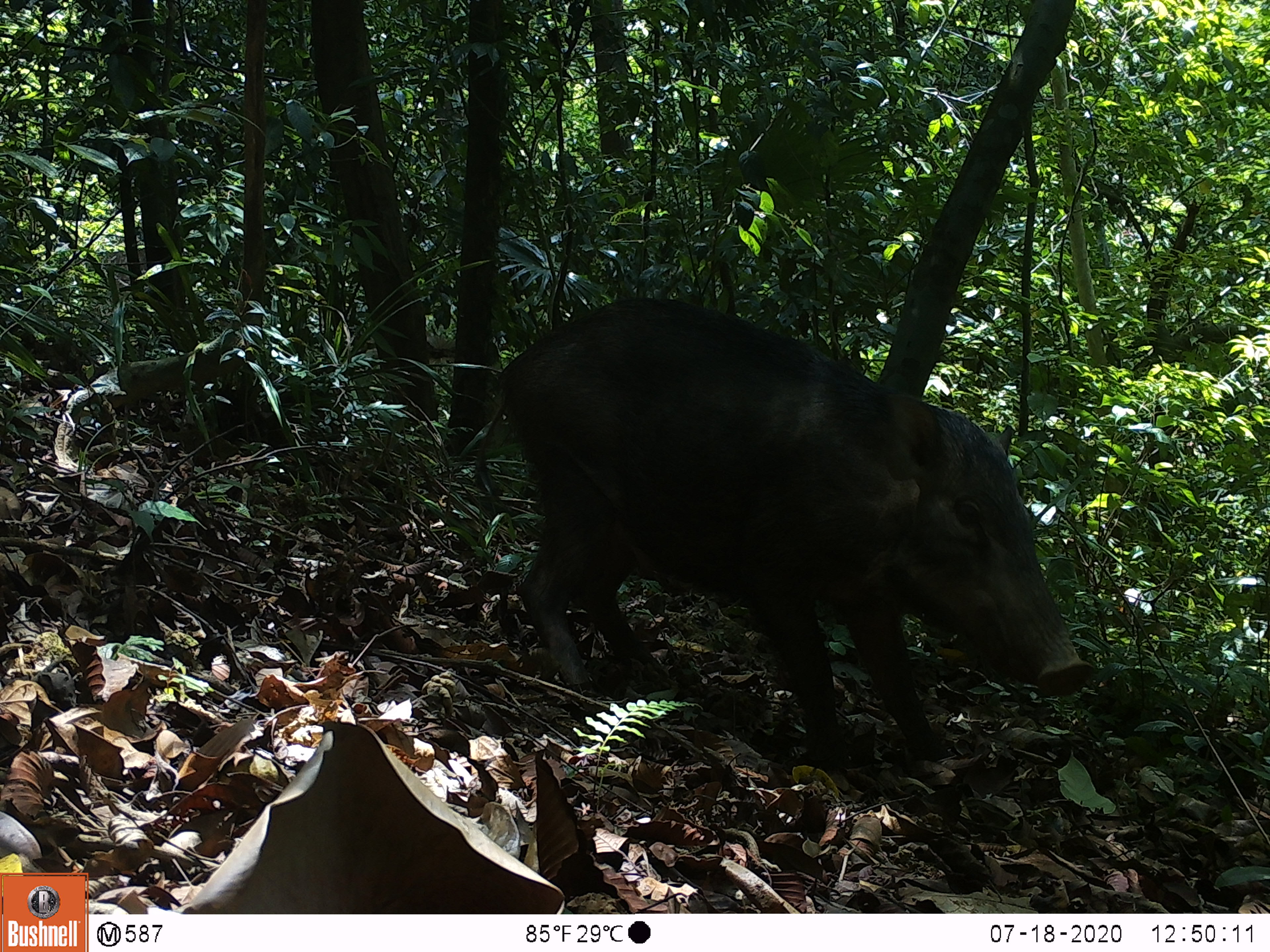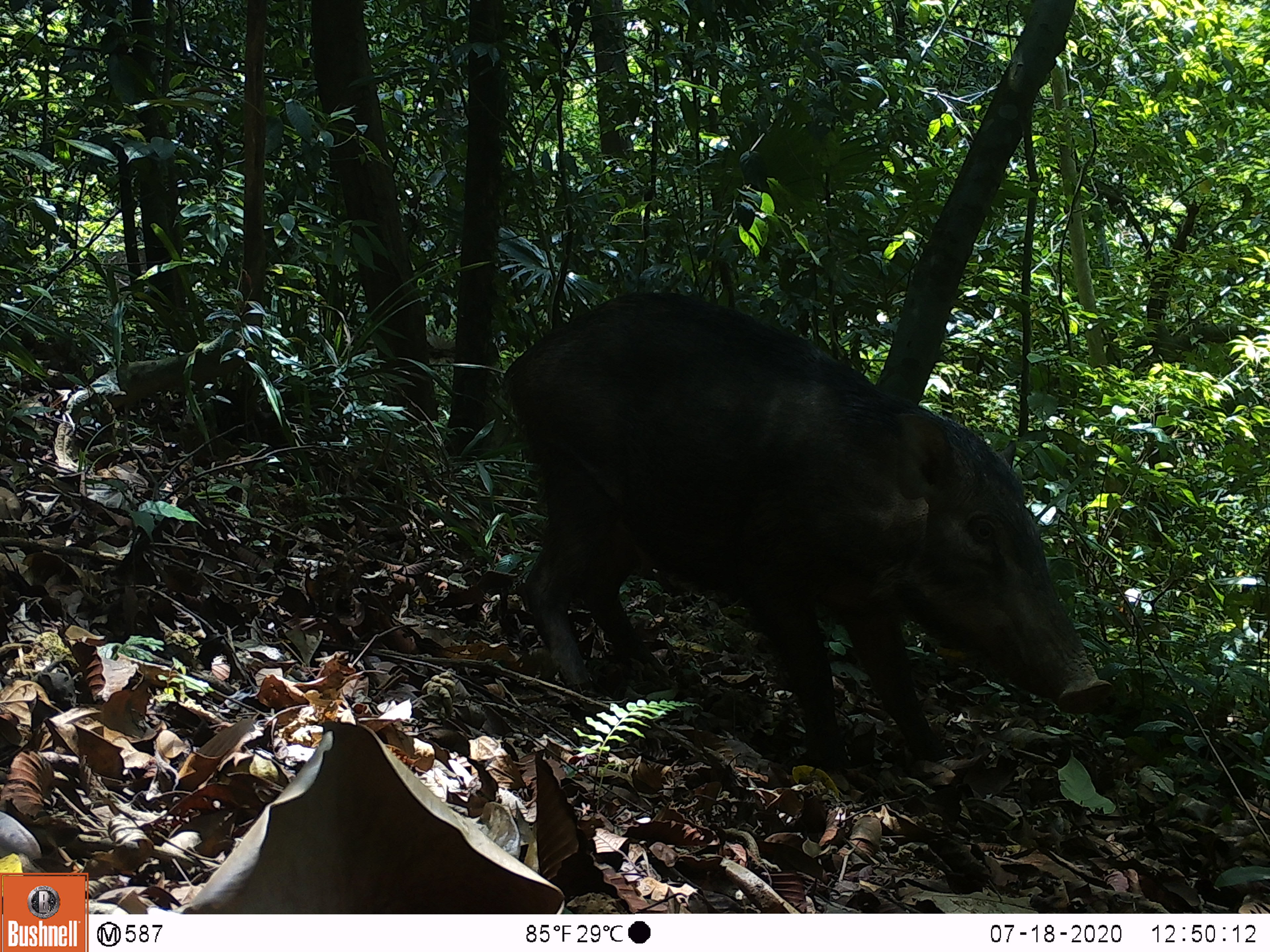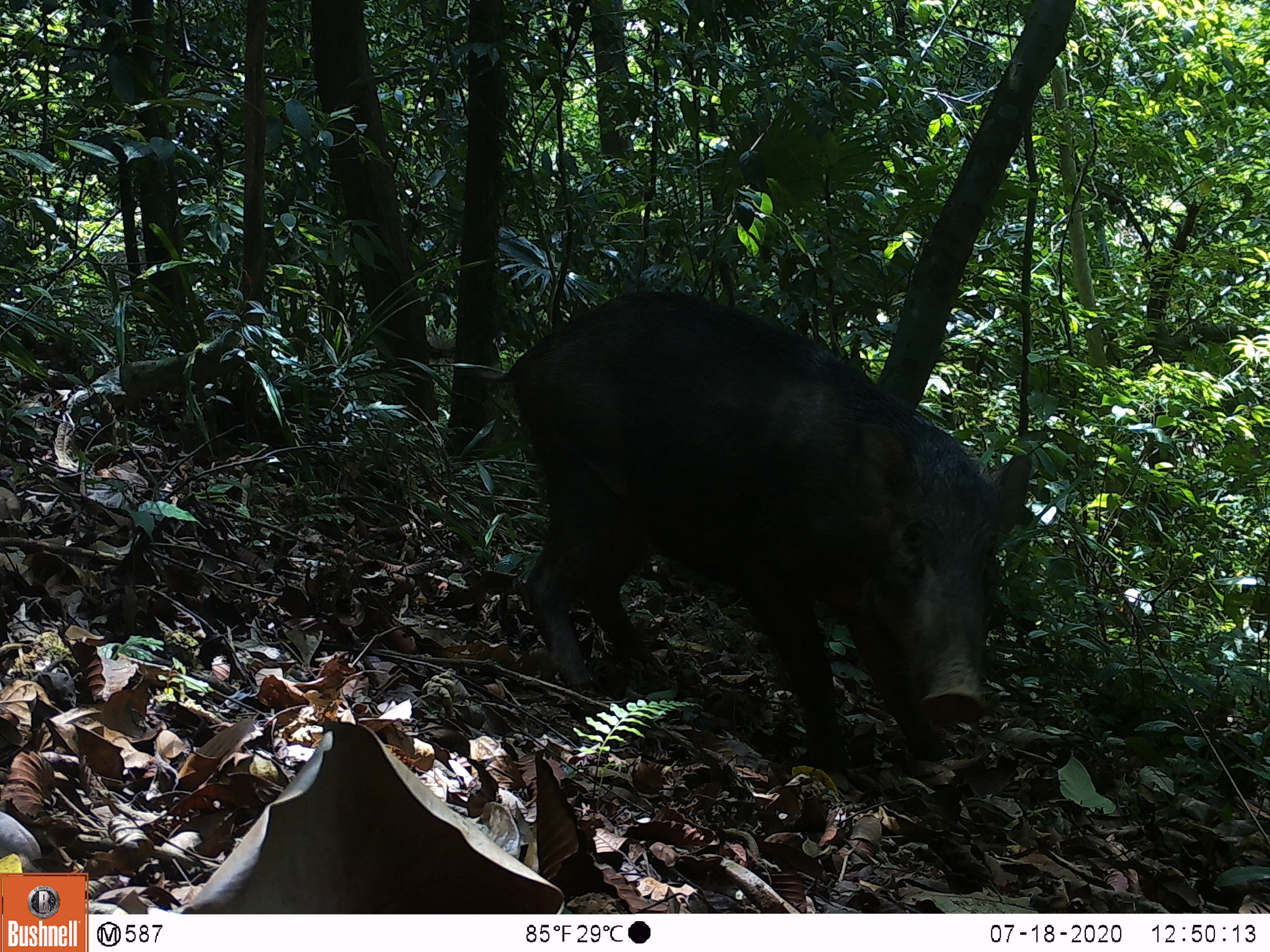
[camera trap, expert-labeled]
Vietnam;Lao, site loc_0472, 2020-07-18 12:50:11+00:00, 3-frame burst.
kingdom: Animalia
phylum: Chordata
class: Mammalia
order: Artiodactyla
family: Suidae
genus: Sus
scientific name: Sus scrofa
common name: eurasian wild pig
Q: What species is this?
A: Eurasian wild pig (Sus scrofa).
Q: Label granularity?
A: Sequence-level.